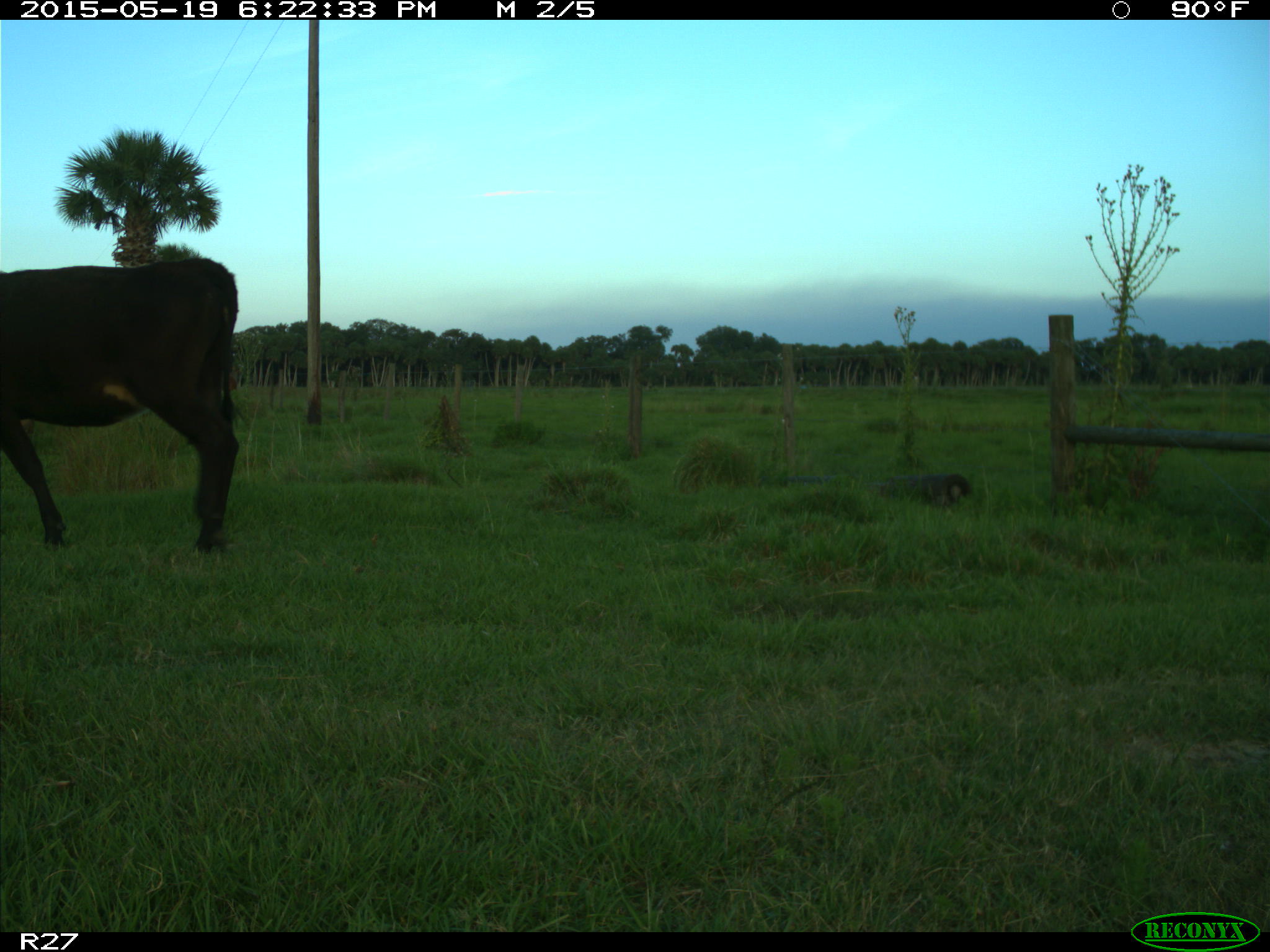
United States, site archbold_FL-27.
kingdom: Animalia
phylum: Chordata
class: Mammalia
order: Artiodactyla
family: Bovidae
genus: Bos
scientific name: Bos taurus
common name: domestic cow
Bos taurus (domestic cow).